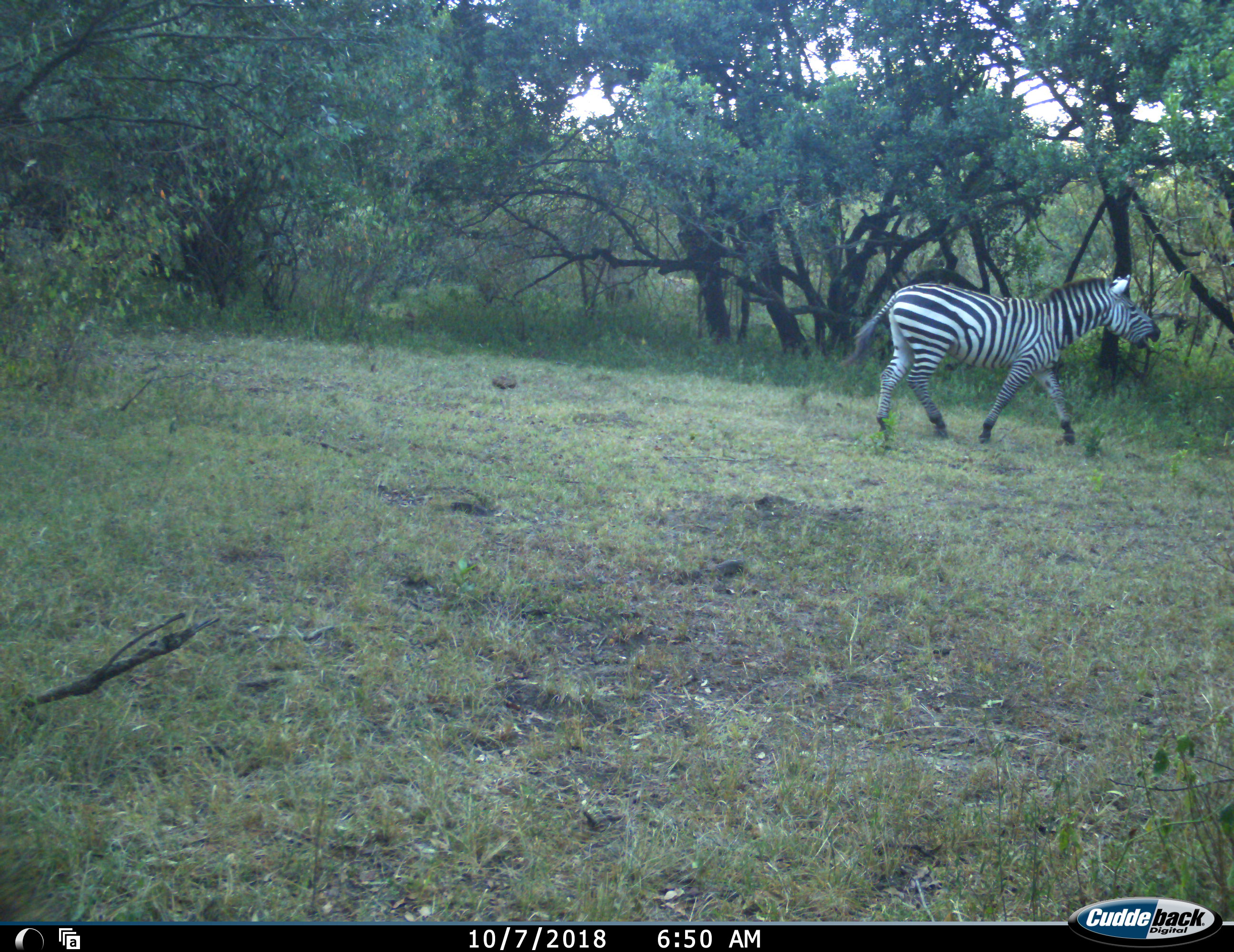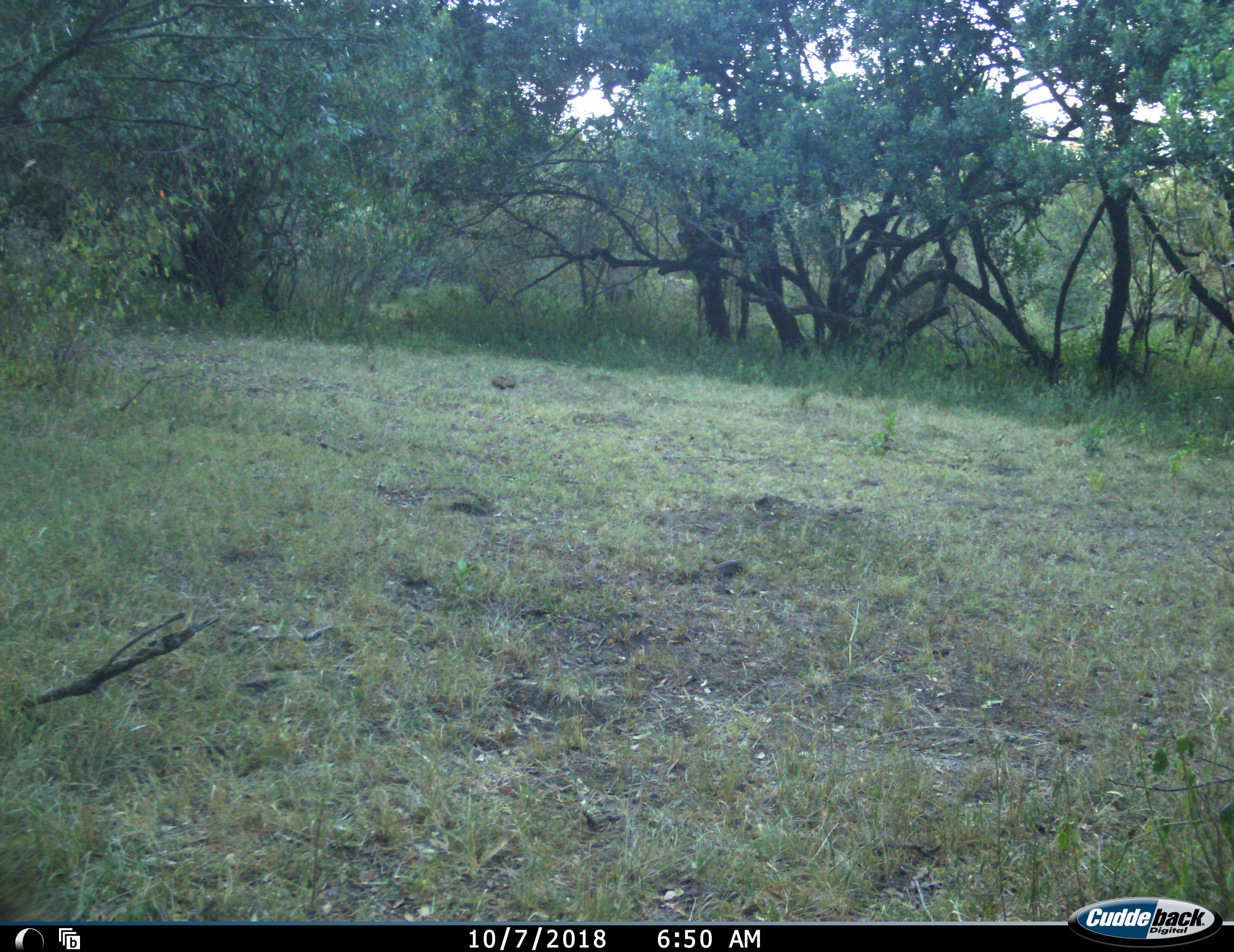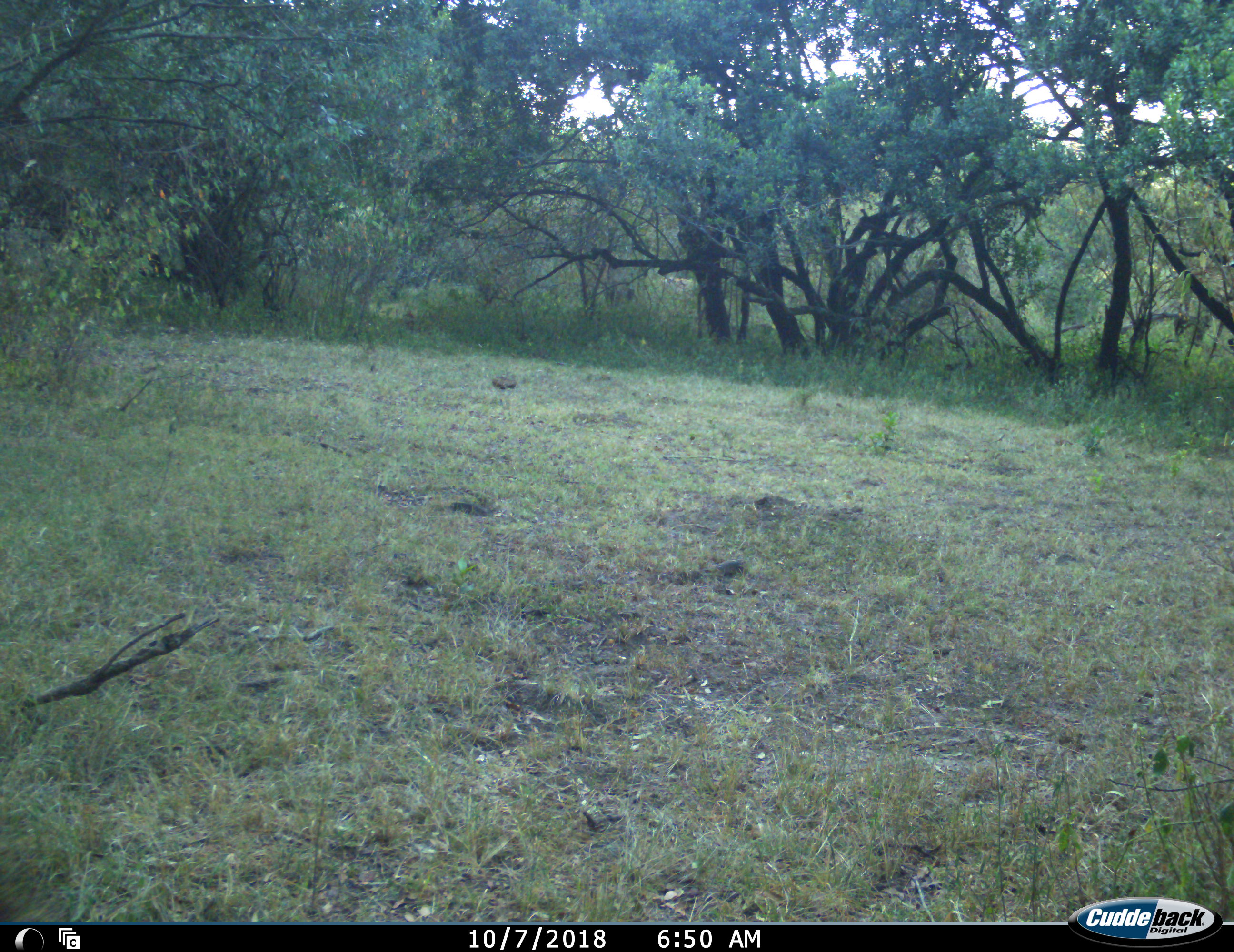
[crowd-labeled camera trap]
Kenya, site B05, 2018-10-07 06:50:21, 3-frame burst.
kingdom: Animalia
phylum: Chordata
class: Mammalia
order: Perissodactyla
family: Equidae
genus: Equus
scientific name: Equus quagga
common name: plains zebra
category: zebra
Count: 1.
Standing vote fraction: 11%.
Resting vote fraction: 0%.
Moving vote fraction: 100%.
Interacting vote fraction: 0%.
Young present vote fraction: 0%.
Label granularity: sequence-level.